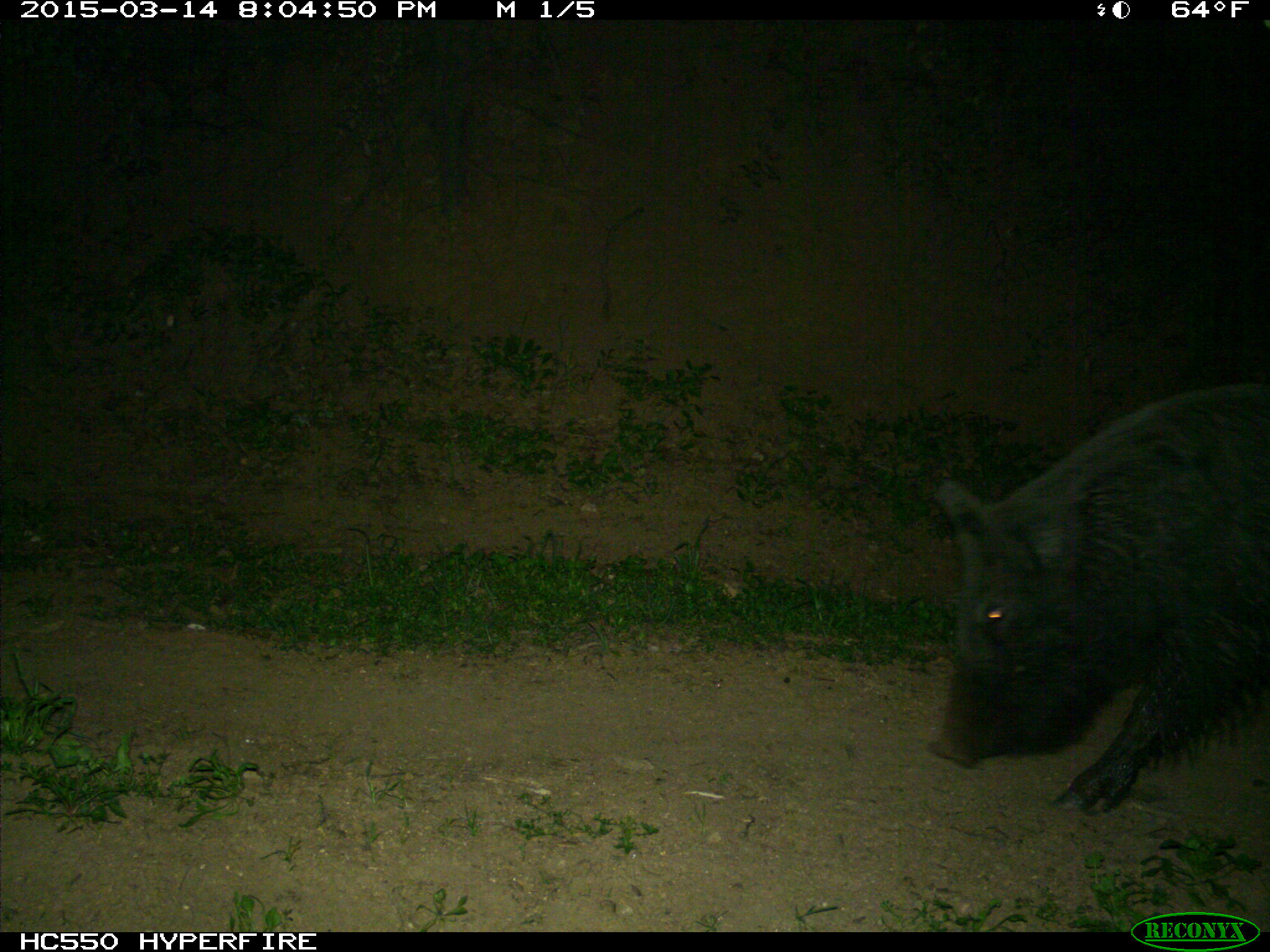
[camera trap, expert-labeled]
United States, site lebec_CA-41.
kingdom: Animalia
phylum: Chordata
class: Mammalia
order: Artiodactyla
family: Suidae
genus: Sus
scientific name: Sus scrofa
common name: wild boar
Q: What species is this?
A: Sus scrofa (wild boar).